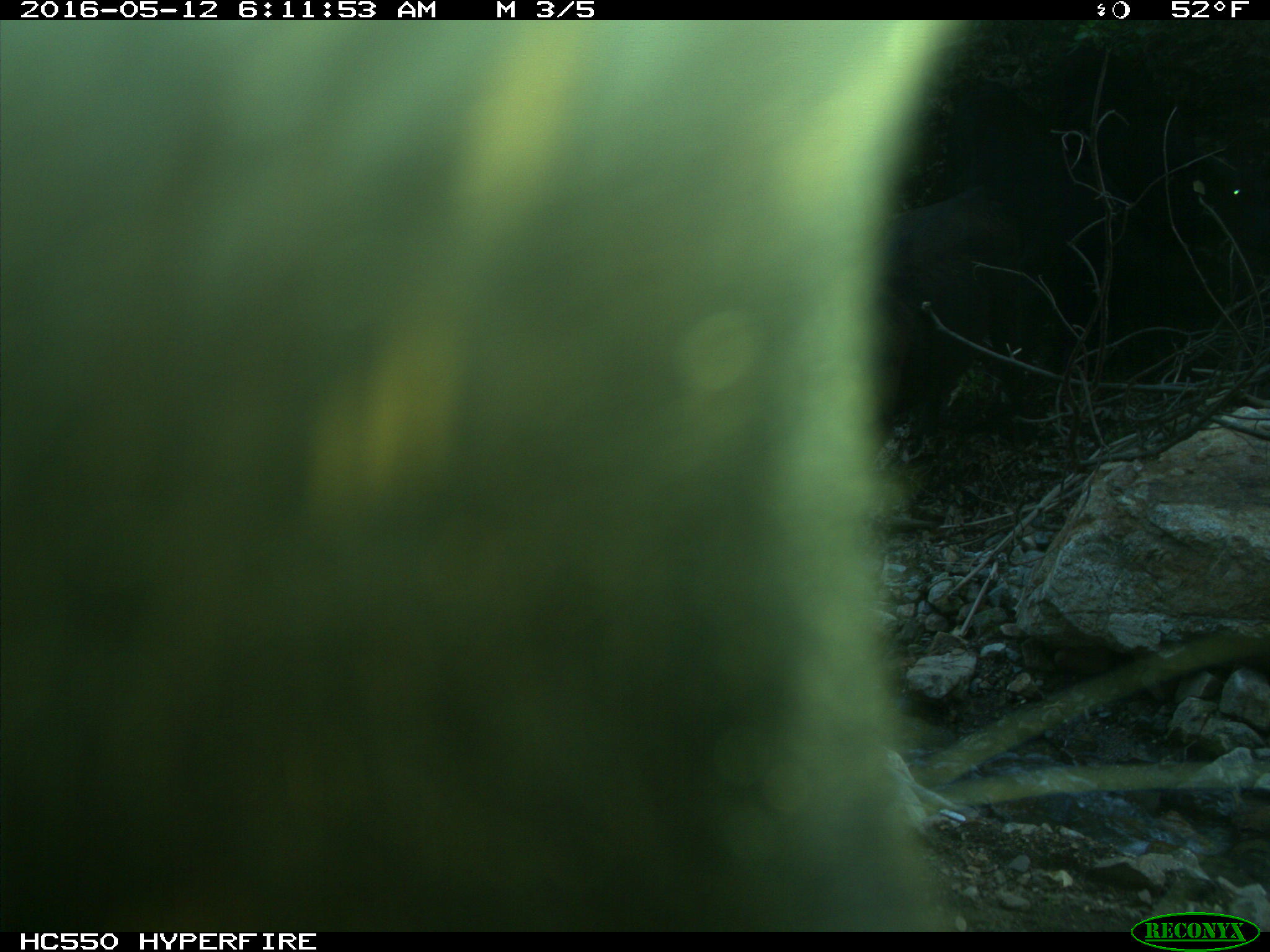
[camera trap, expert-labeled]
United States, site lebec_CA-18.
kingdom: Animalia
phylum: Chordata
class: Mammalia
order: Artiodactyla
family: Bovidae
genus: Bos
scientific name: Bos taurus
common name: domestic cow